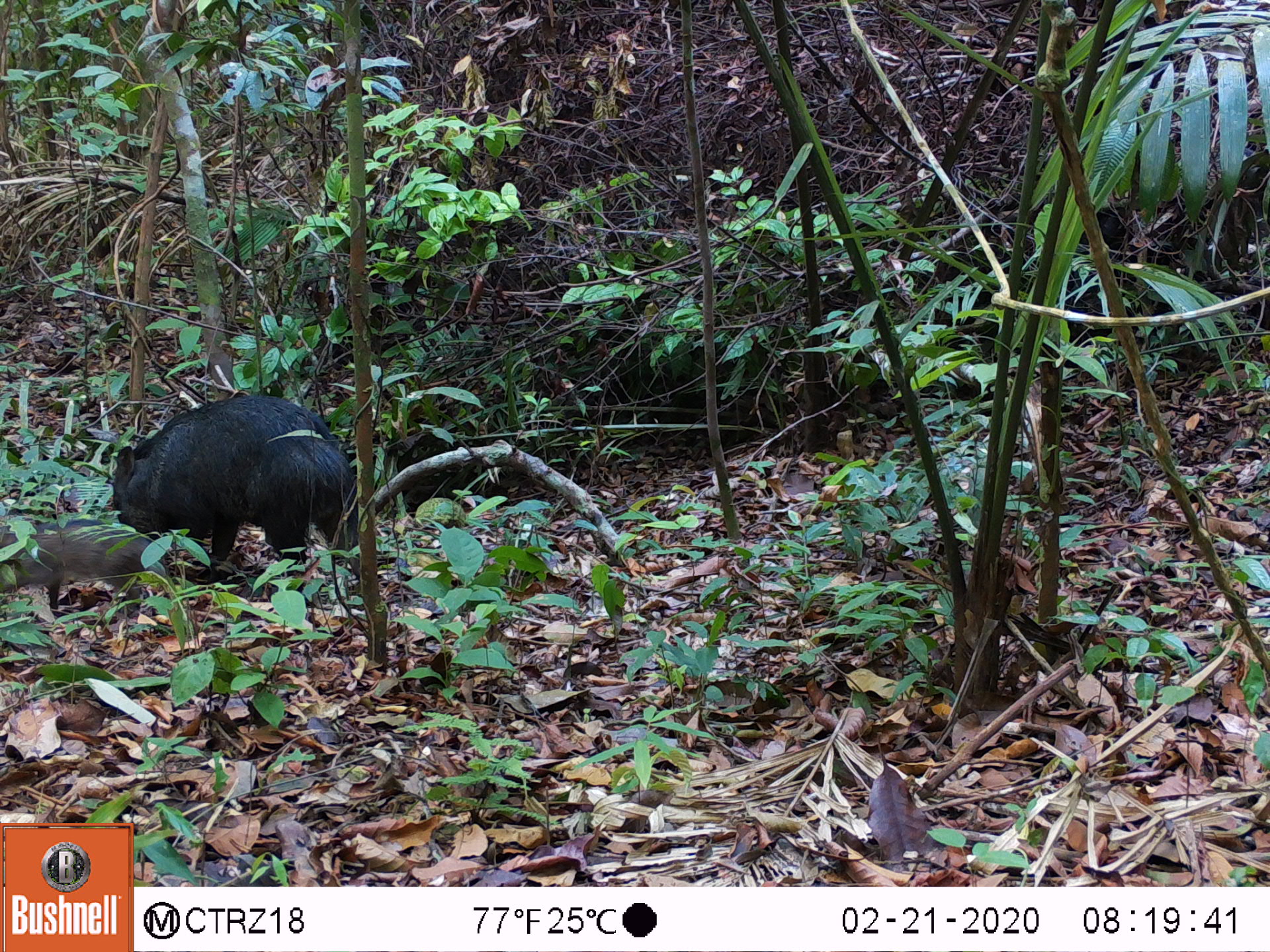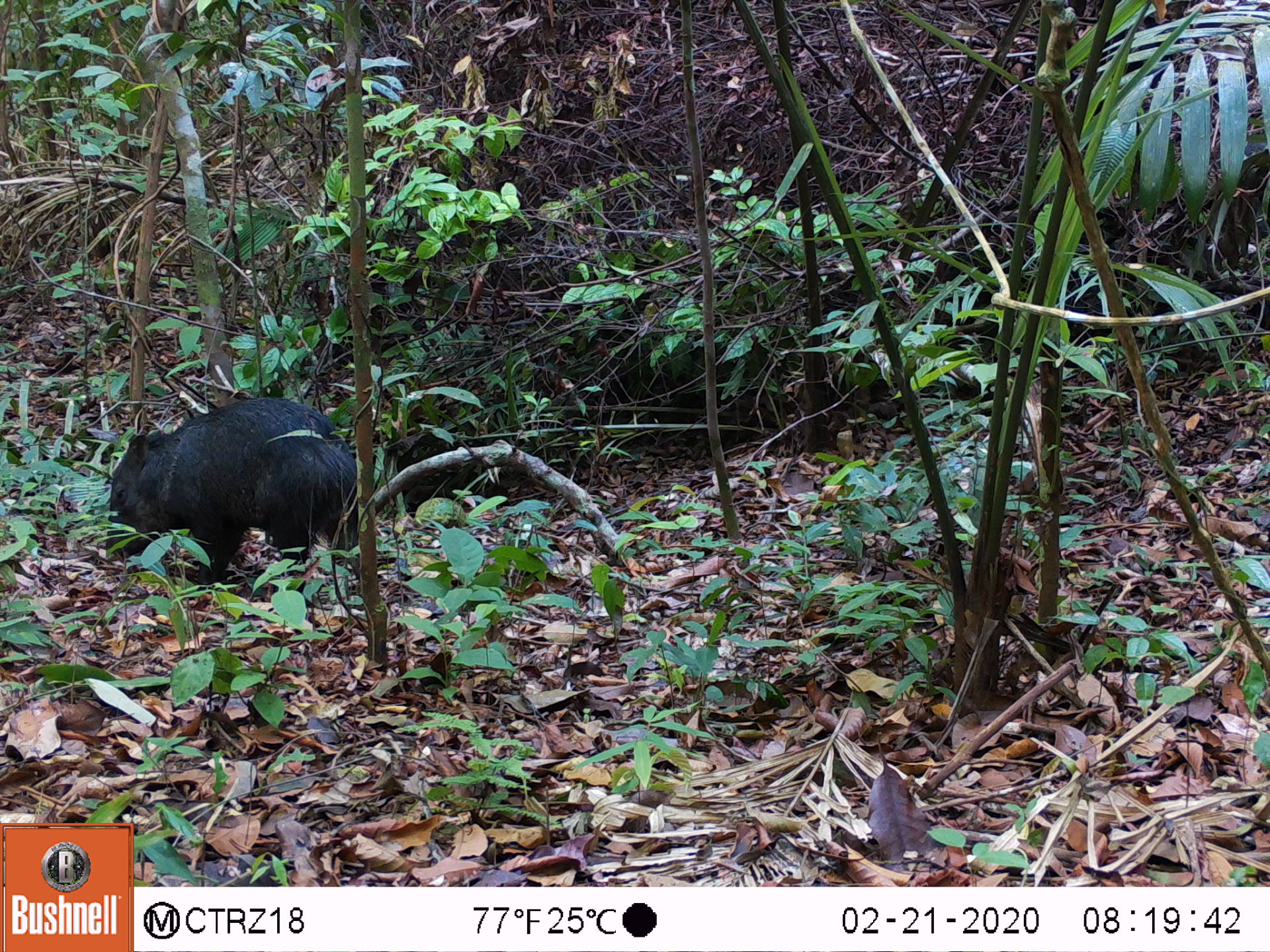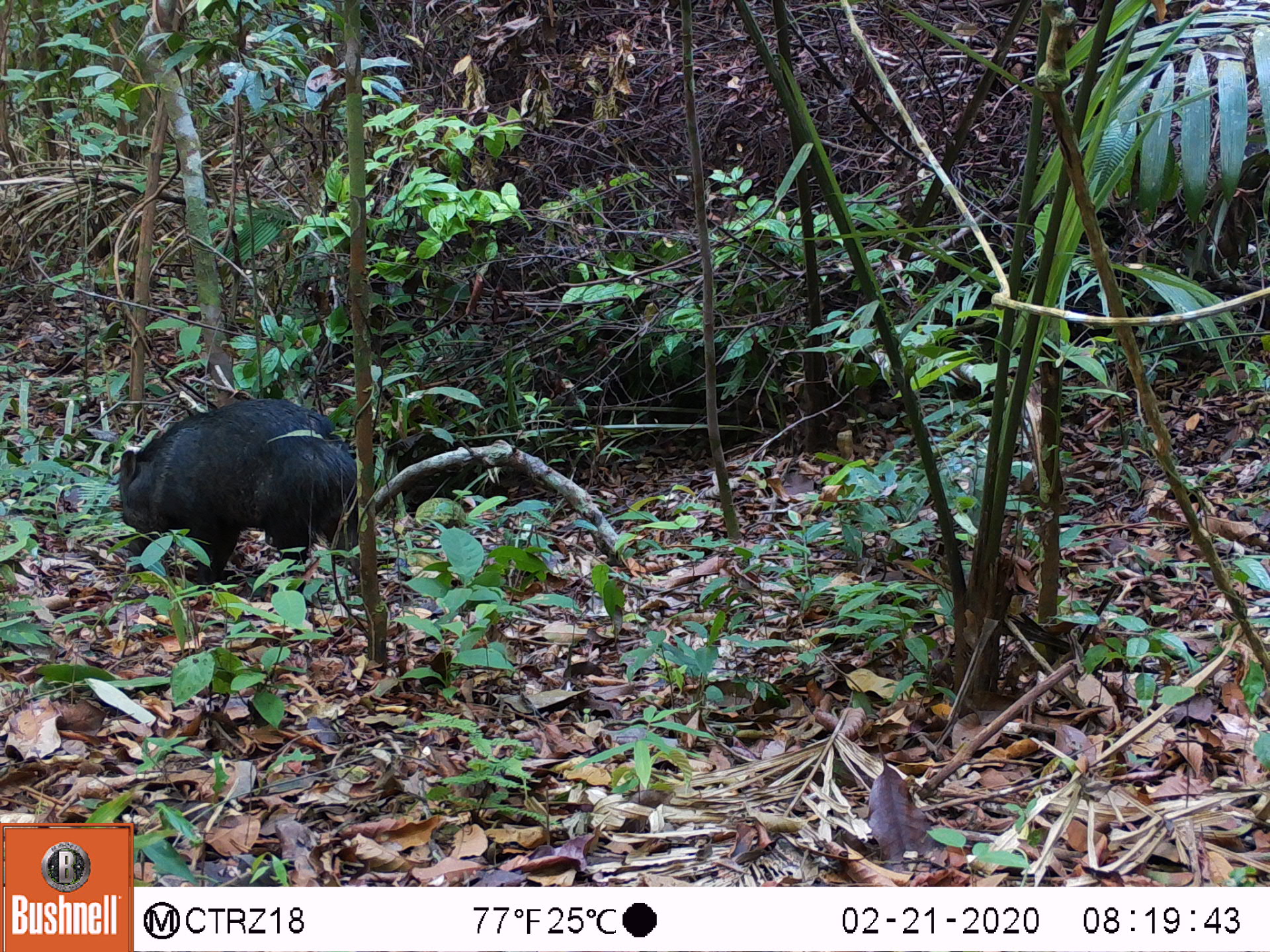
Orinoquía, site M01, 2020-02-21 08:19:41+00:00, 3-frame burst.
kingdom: Animalia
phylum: Chordata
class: Mammalia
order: Artiodactyla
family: Tayassuidae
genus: Pecari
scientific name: Pecari tajacu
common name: collared peccary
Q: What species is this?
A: Collared peccary (Pecari tajacu).